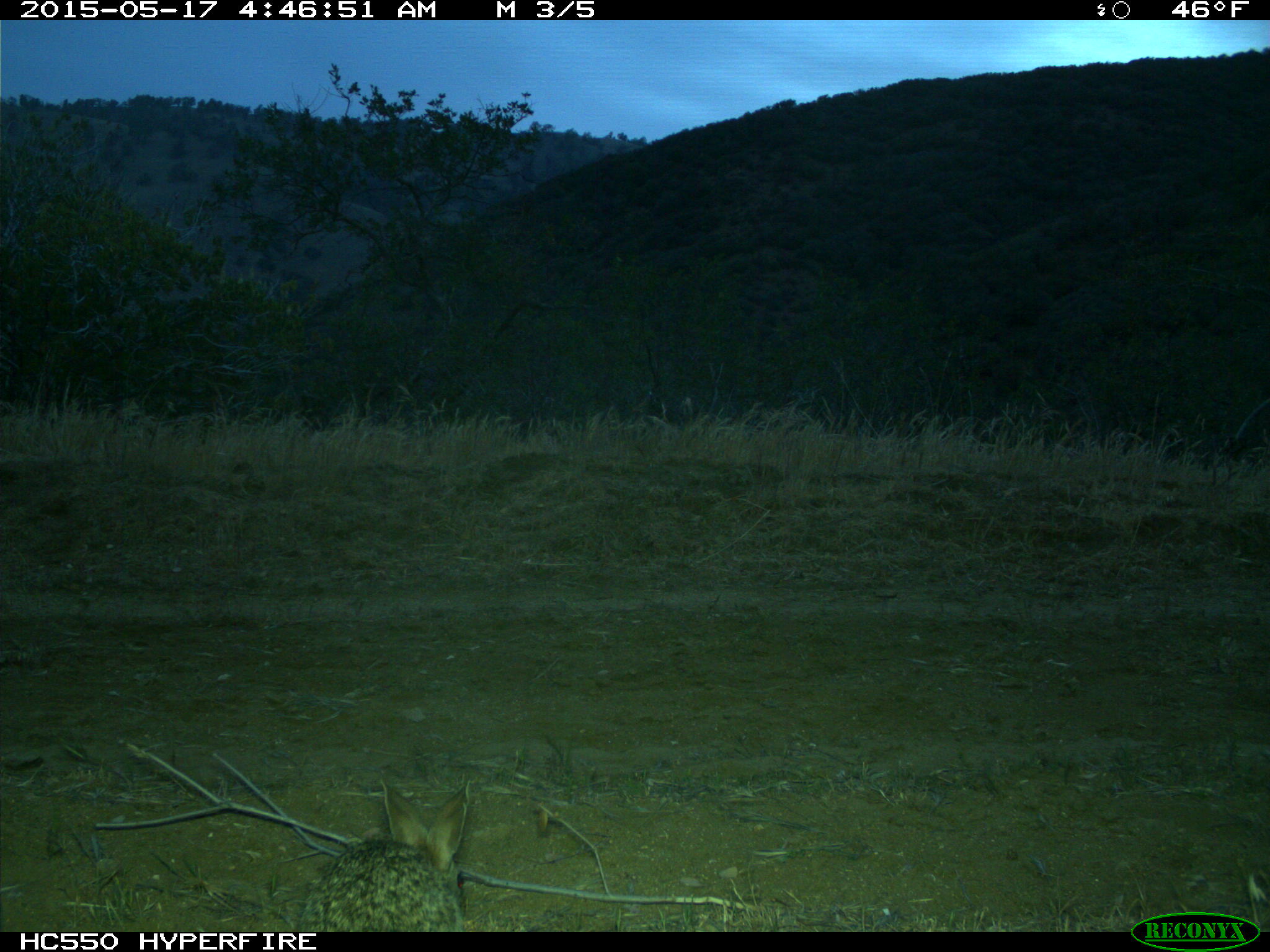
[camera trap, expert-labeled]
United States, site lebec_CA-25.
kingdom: Animalia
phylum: Chordata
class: Mammalia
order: Lagomorpha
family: Leporidae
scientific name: Leporidae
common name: rabbits and hares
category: unidentified rabbit